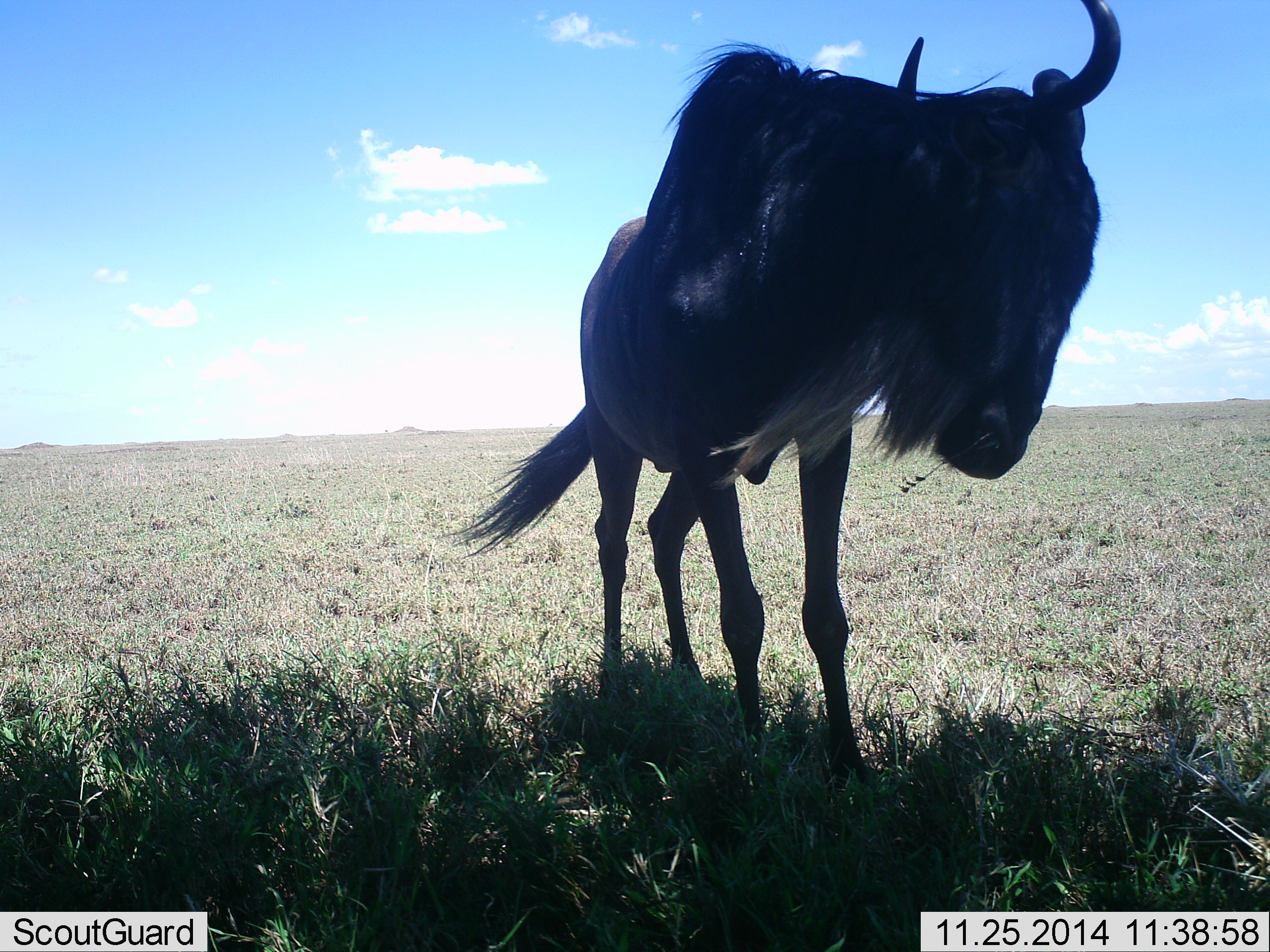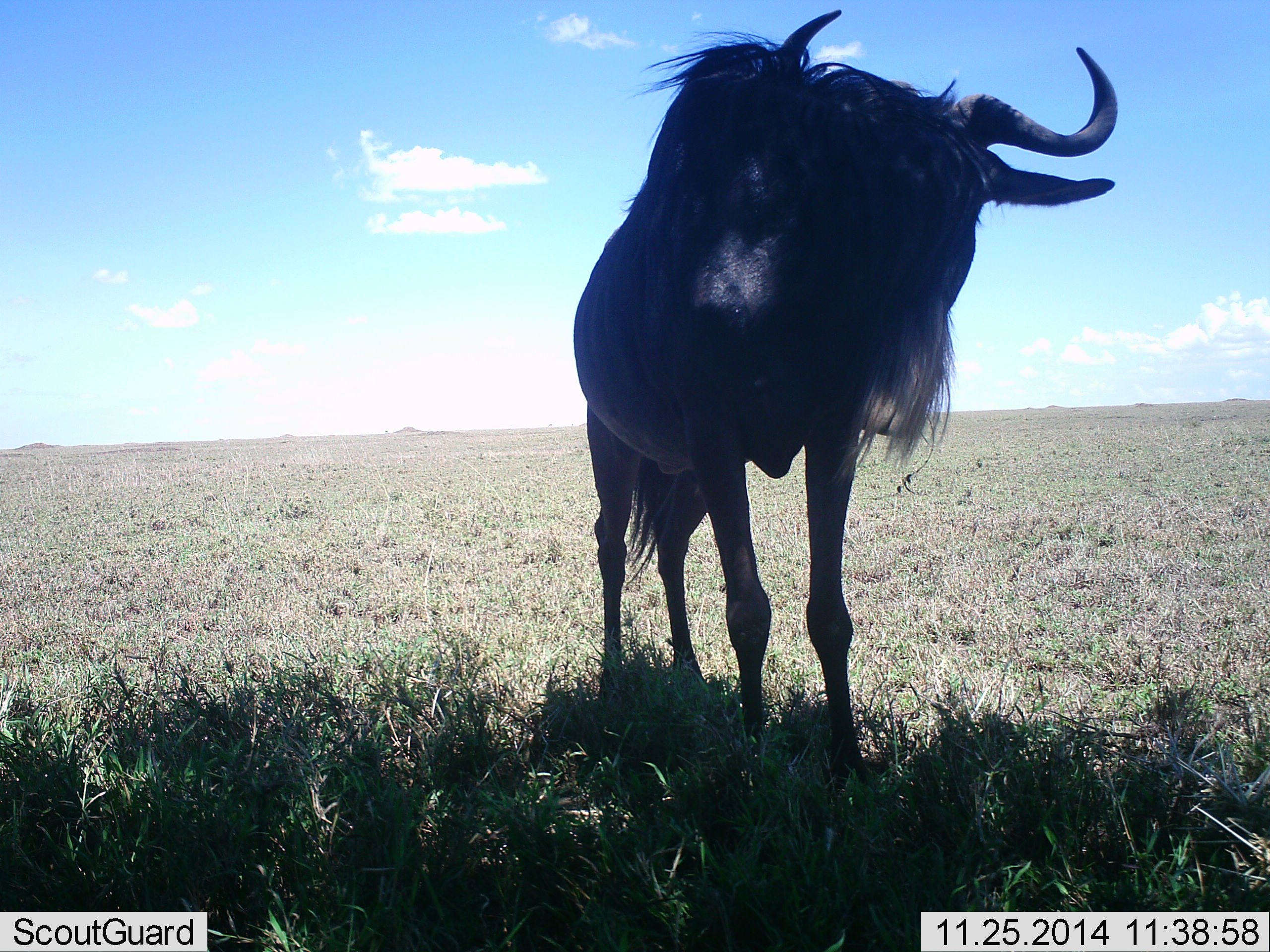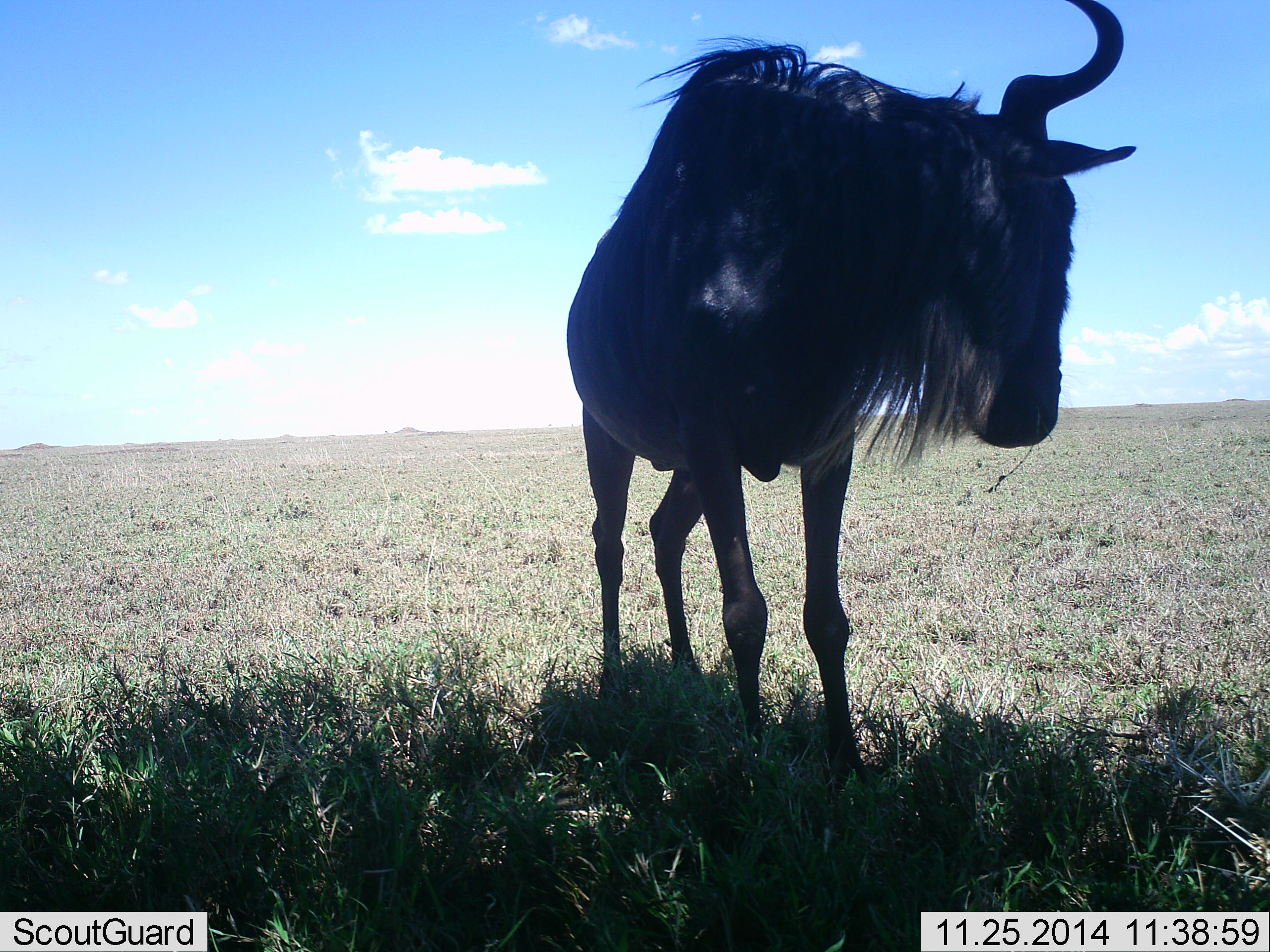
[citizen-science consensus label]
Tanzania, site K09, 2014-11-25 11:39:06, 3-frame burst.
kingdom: Animalia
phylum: Chordata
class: Mammalia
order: Artiodactyla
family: Bovidae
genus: Connochaetes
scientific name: Connochaetes taurinus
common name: blue wildebeest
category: wildebeest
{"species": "wildebeest (blue wildebeest) (Connochaetes taurinus)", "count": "1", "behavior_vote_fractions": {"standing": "90%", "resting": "0%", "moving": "10%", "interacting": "10%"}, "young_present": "0%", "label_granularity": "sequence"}